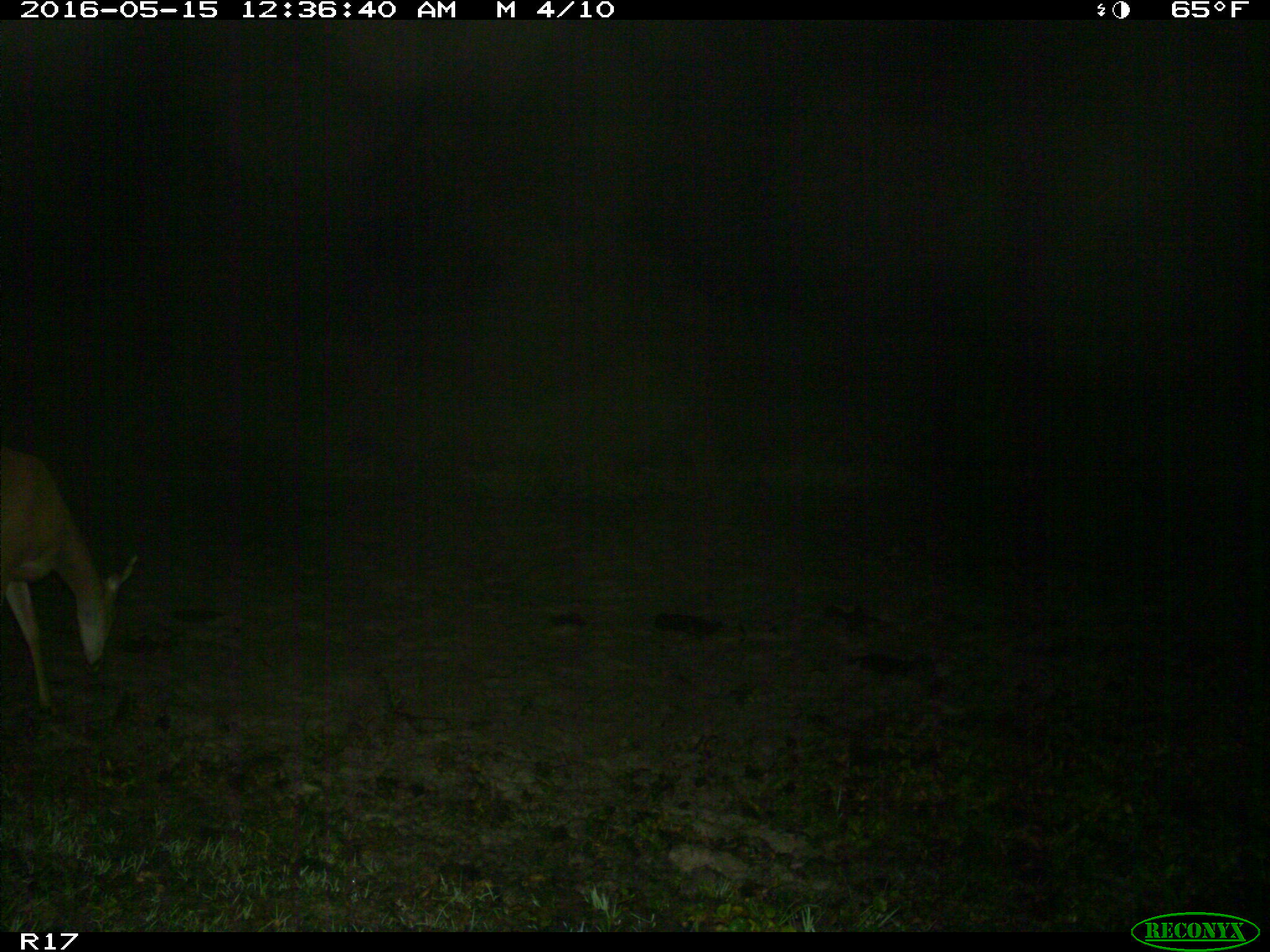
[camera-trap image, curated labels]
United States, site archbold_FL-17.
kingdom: Animalia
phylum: Chordata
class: Mammalia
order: Artiodactyla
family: Cervidae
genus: Odocoileus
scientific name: Odocoileus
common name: deer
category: unidentified deer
Unidentified deer (deer) (Odocoileus).